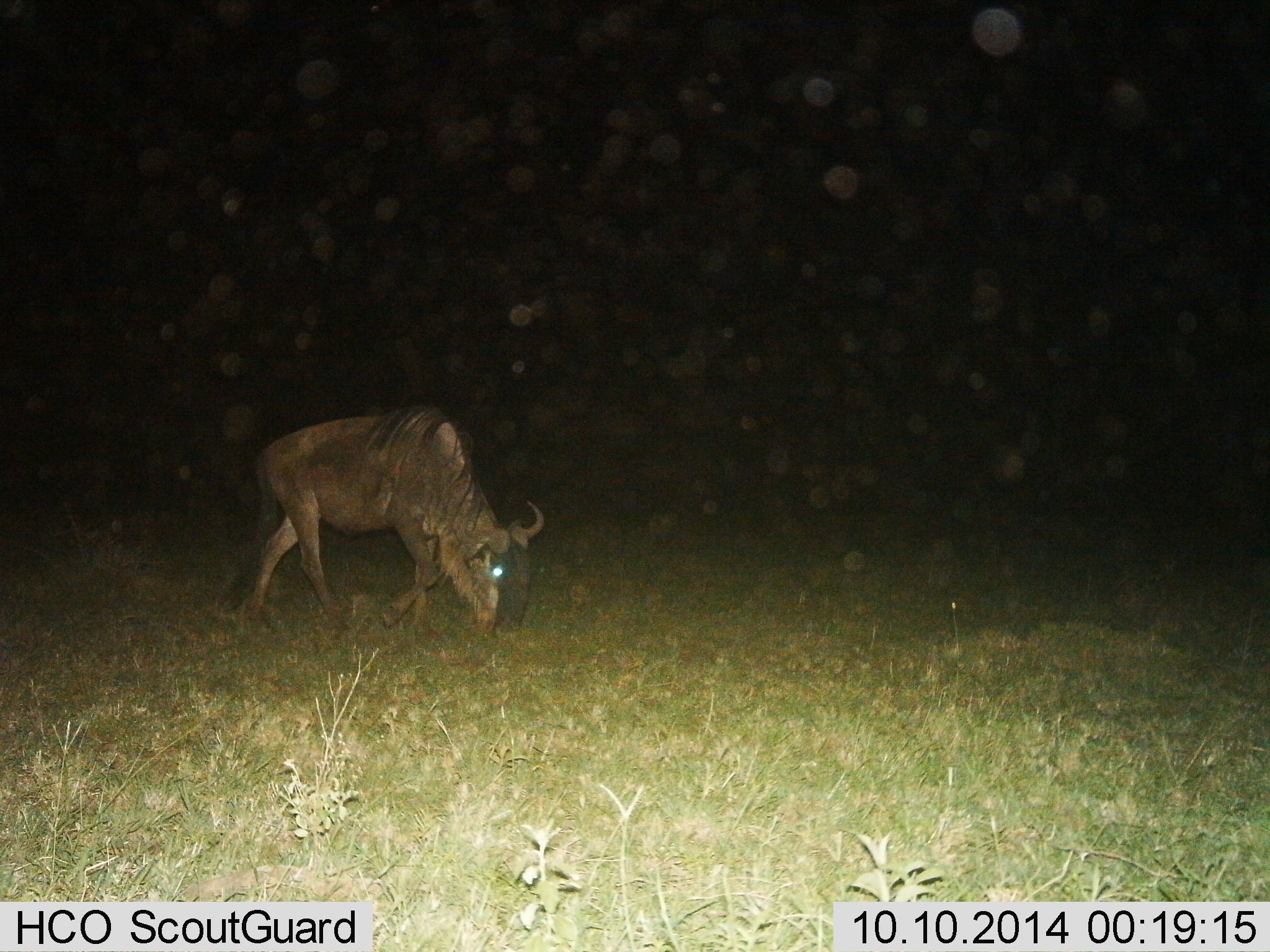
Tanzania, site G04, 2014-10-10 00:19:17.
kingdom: Animalia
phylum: Chordata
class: Mammalia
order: Artiodactyla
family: Bovidae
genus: Connochaetes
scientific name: Connochaetes taurinus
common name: blue wildebeest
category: wildebeest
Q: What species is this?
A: Wildebeest (blue wildebeest) (Connochaetes taurinus).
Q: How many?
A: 1.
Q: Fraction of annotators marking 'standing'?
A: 20%.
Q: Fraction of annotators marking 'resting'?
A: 0%.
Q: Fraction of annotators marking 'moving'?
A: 40%.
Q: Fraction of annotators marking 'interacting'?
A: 0%.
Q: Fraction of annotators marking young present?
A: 0%.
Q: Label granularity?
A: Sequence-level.